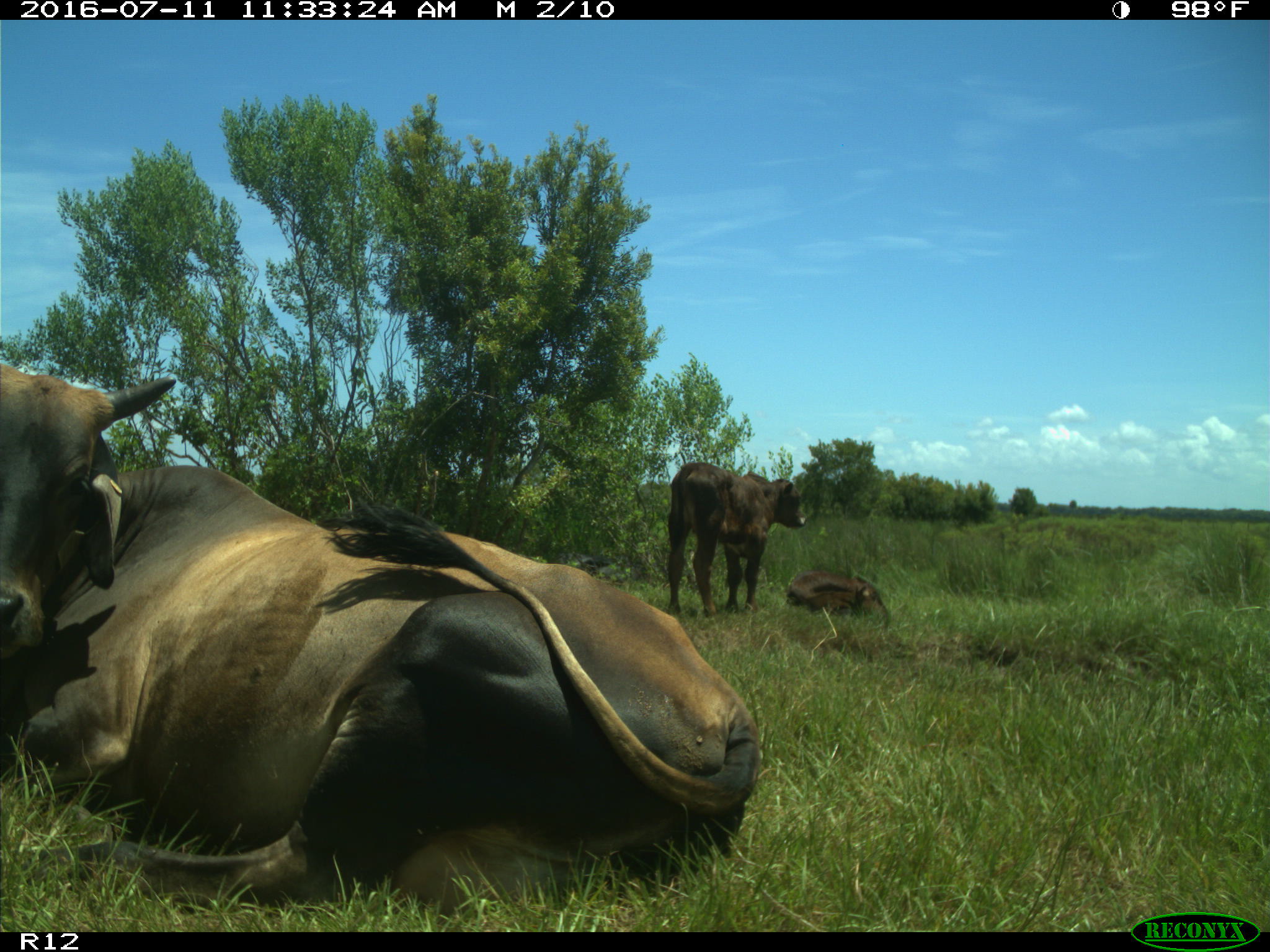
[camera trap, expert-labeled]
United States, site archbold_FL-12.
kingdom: Animalia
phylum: Chordata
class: Mammalia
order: Artiodactyla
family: Bovidae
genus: Bos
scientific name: Bos taurus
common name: domestic cow